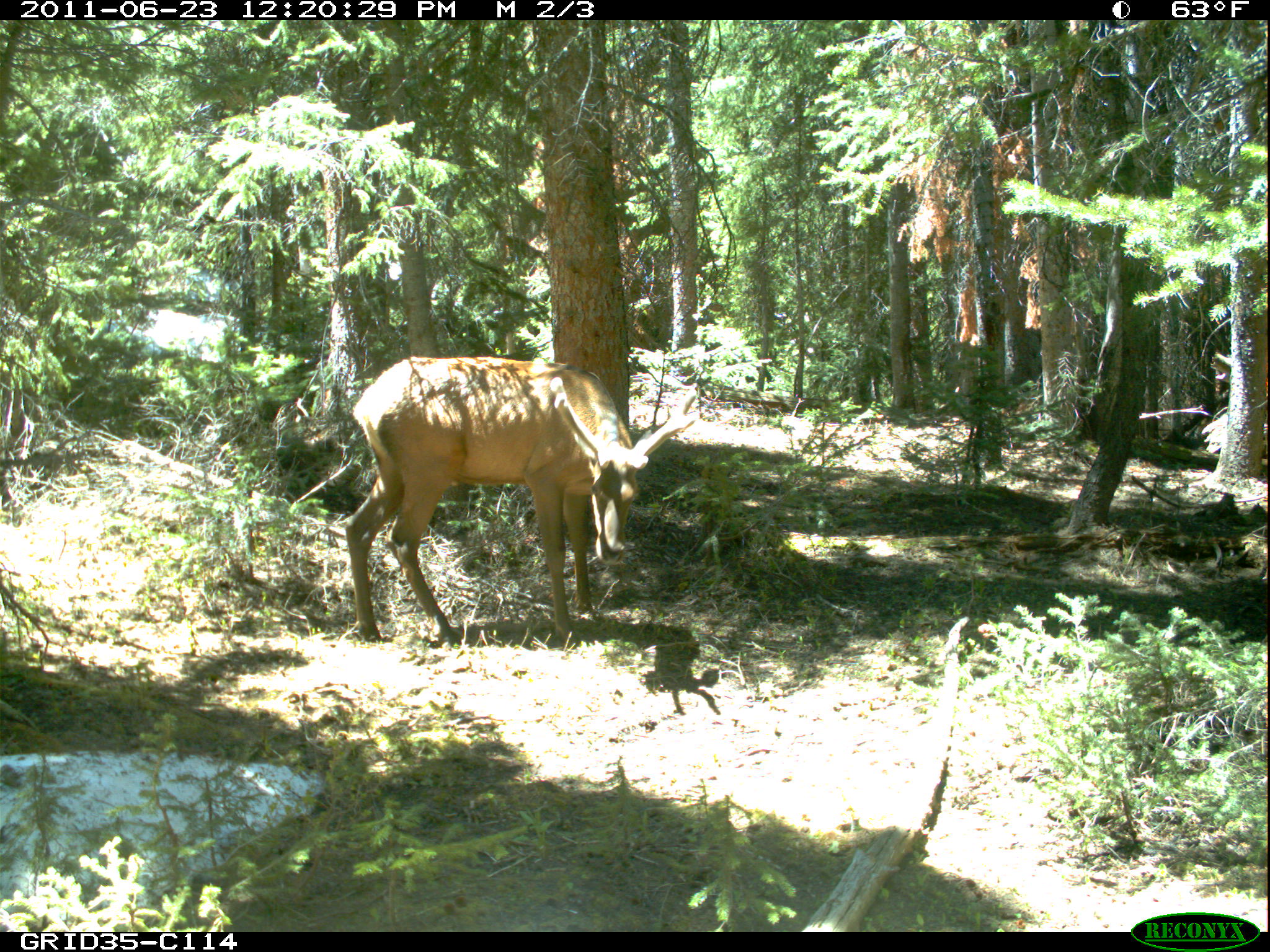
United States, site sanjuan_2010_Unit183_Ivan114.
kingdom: Animalia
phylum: Chordata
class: Mammalia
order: Artiodactyla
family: Cervidae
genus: Cervus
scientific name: Cervus elaphus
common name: red deer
Cervus elaphus (red deer).